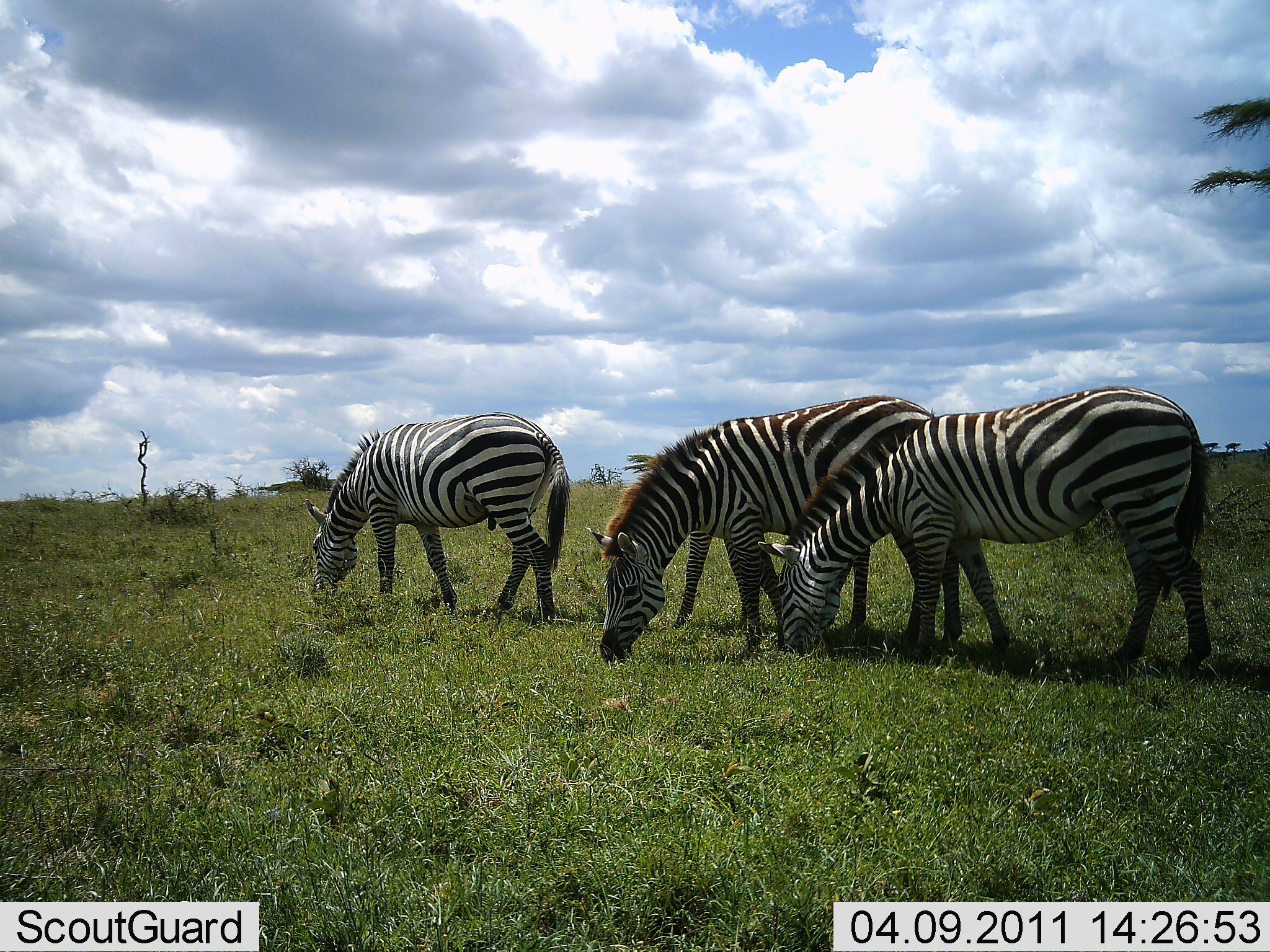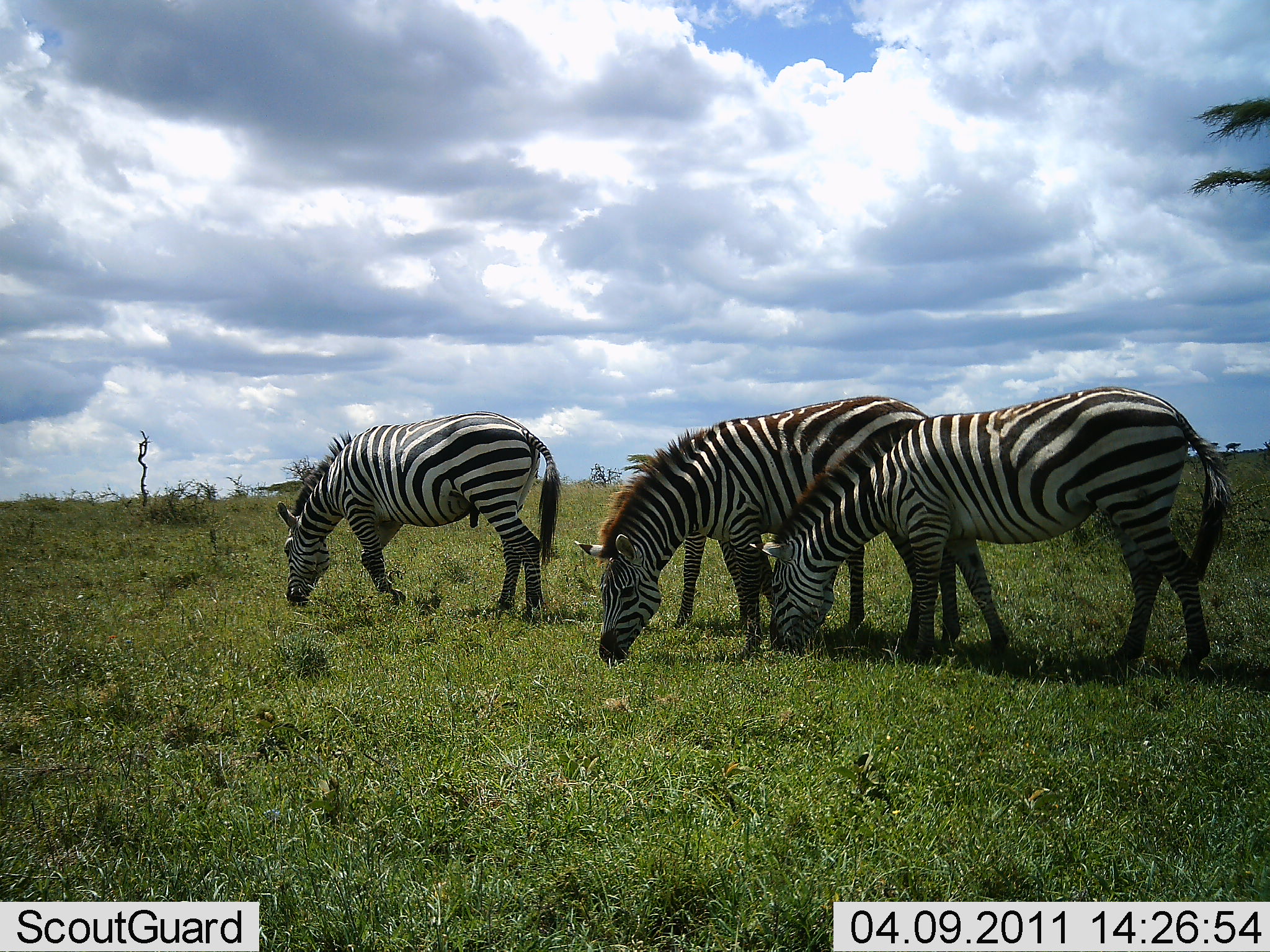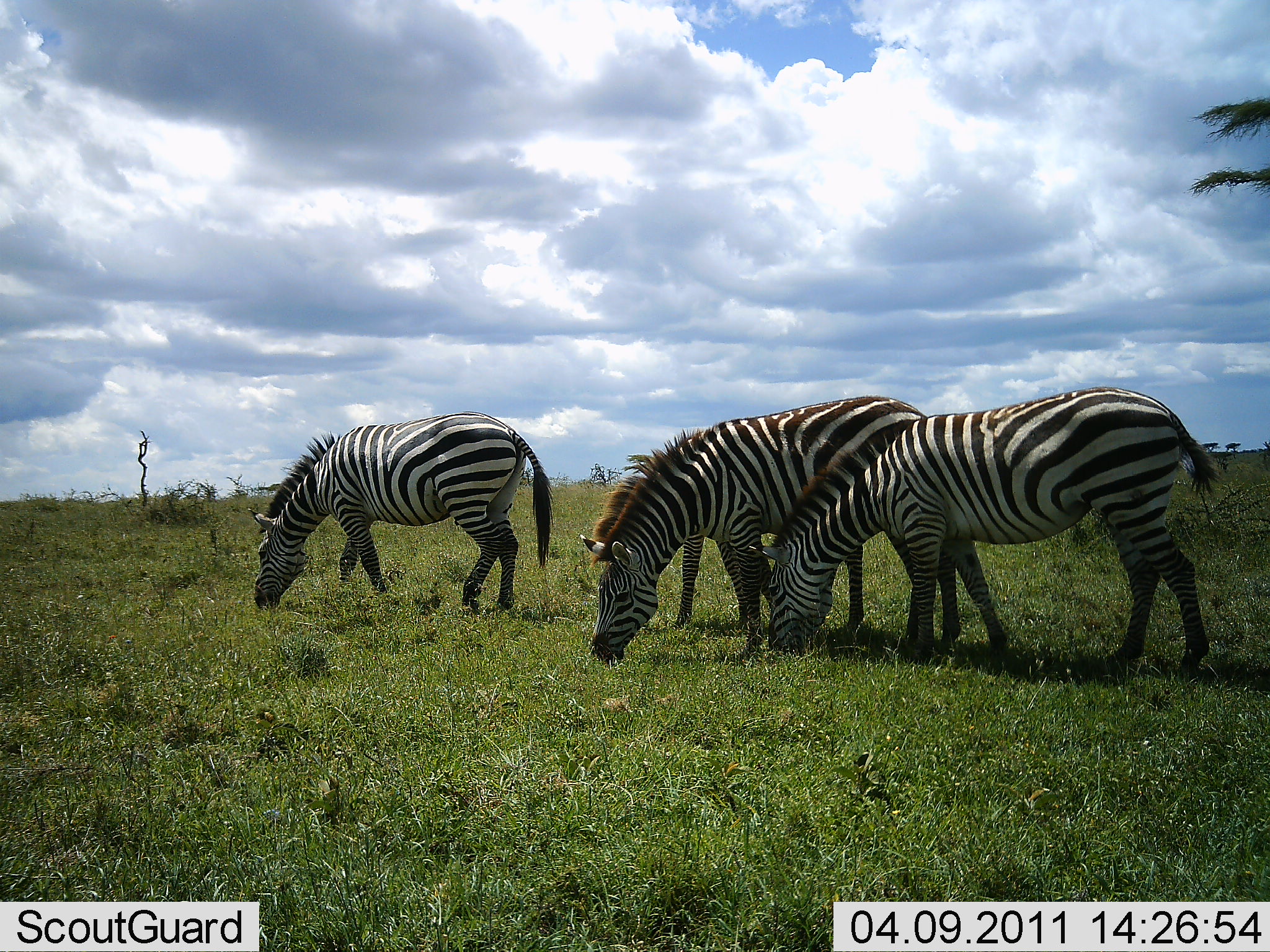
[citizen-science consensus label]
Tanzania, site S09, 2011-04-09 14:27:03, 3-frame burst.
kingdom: Animalia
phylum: Chordata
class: Mammalia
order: Perissodactyla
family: Equidae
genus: Equus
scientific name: Equus quagga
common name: plains zebra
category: zebra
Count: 3.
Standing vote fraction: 29%.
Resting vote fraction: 0%.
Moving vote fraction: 7%.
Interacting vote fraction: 0%.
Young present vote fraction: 7%.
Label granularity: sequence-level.